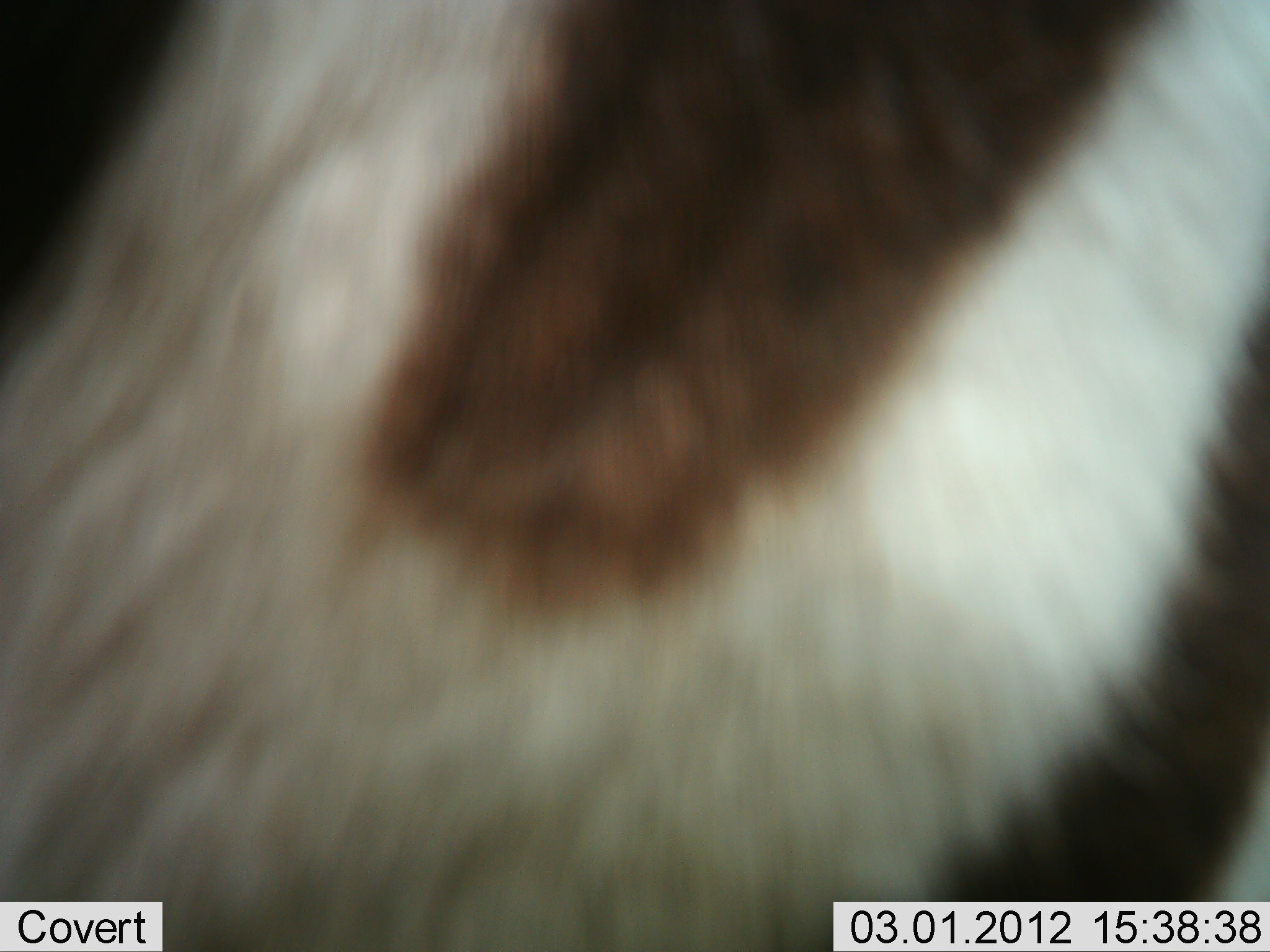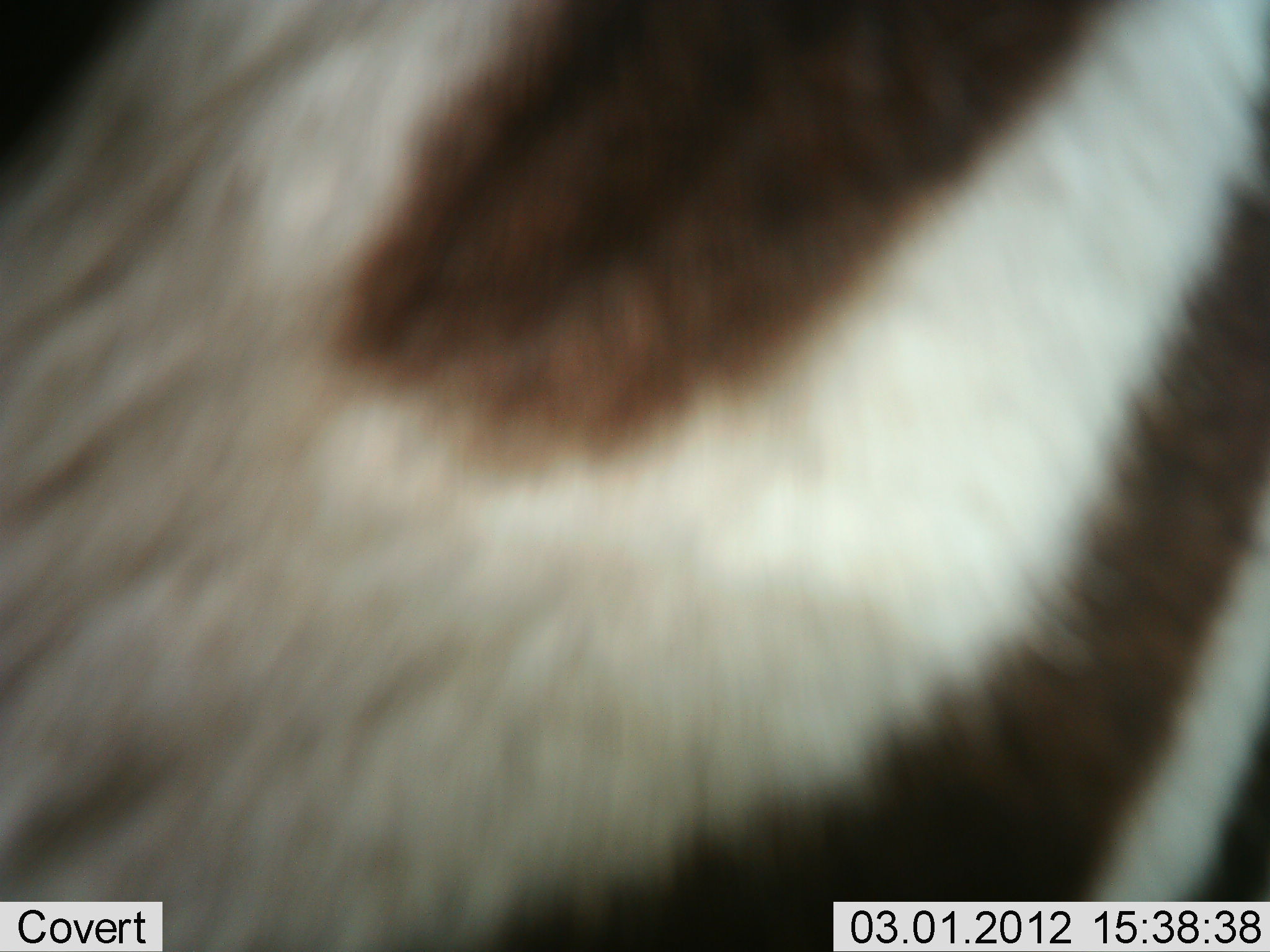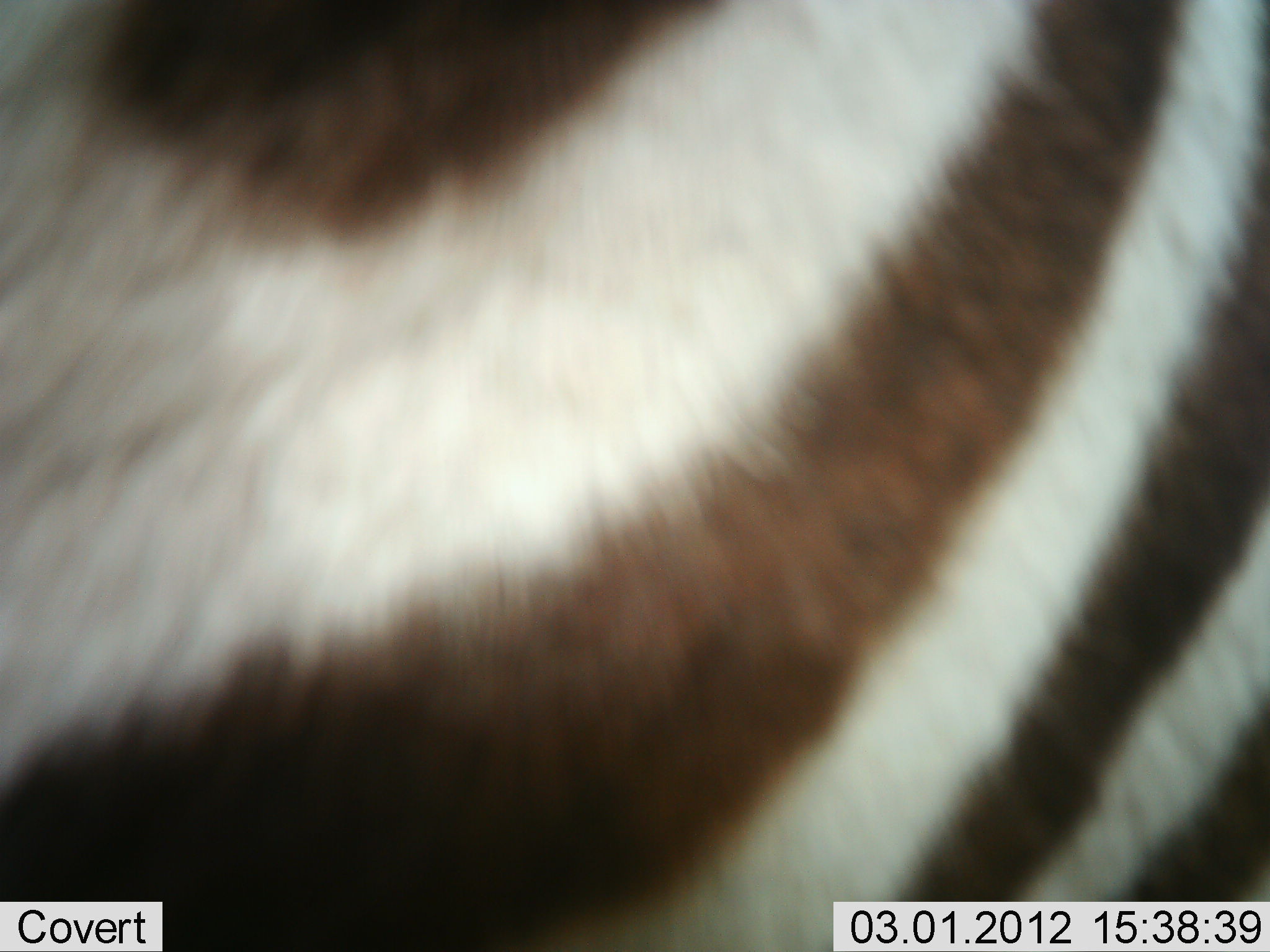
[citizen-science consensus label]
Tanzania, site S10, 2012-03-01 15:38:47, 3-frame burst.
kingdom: Animalia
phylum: Chordata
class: Mammalia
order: Perissodactyla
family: Equidae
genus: Equus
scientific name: Equus quagga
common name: plains zebra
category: zebra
Zebra (plains zebra) (Equus quagga), count 1. Behavior (volunteer vote fractions): standing 84%, resting 0%, moving 5%, interacting 5%. Young present (vote fraction): 0%. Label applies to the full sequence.